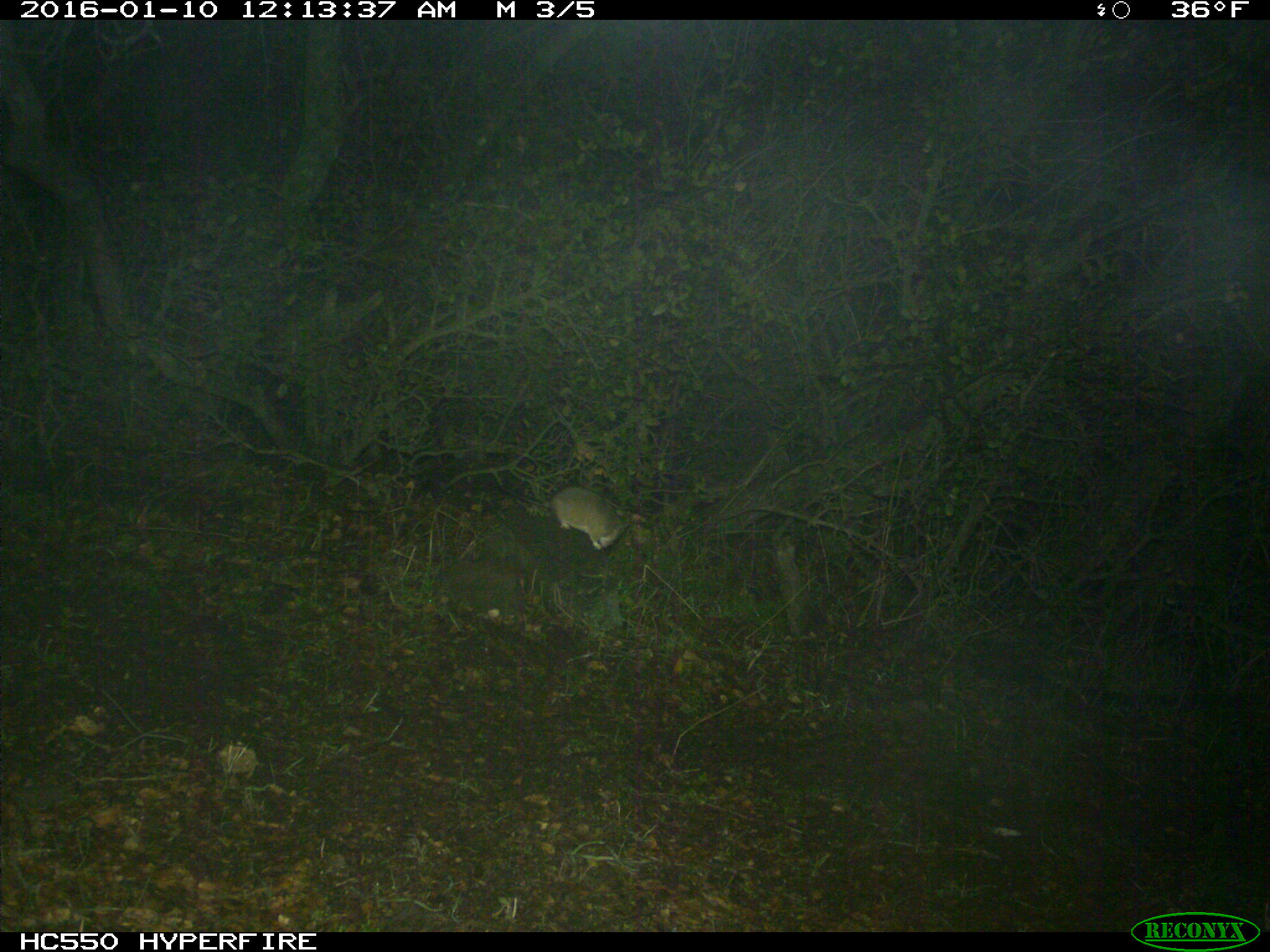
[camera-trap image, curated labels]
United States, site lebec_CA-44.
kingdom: Animalia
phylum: Chordata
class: Mammalia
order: Rodentia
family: Cricetidae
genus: Neotoma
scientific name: Neotoma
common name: pack rat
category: unidentified pack rat